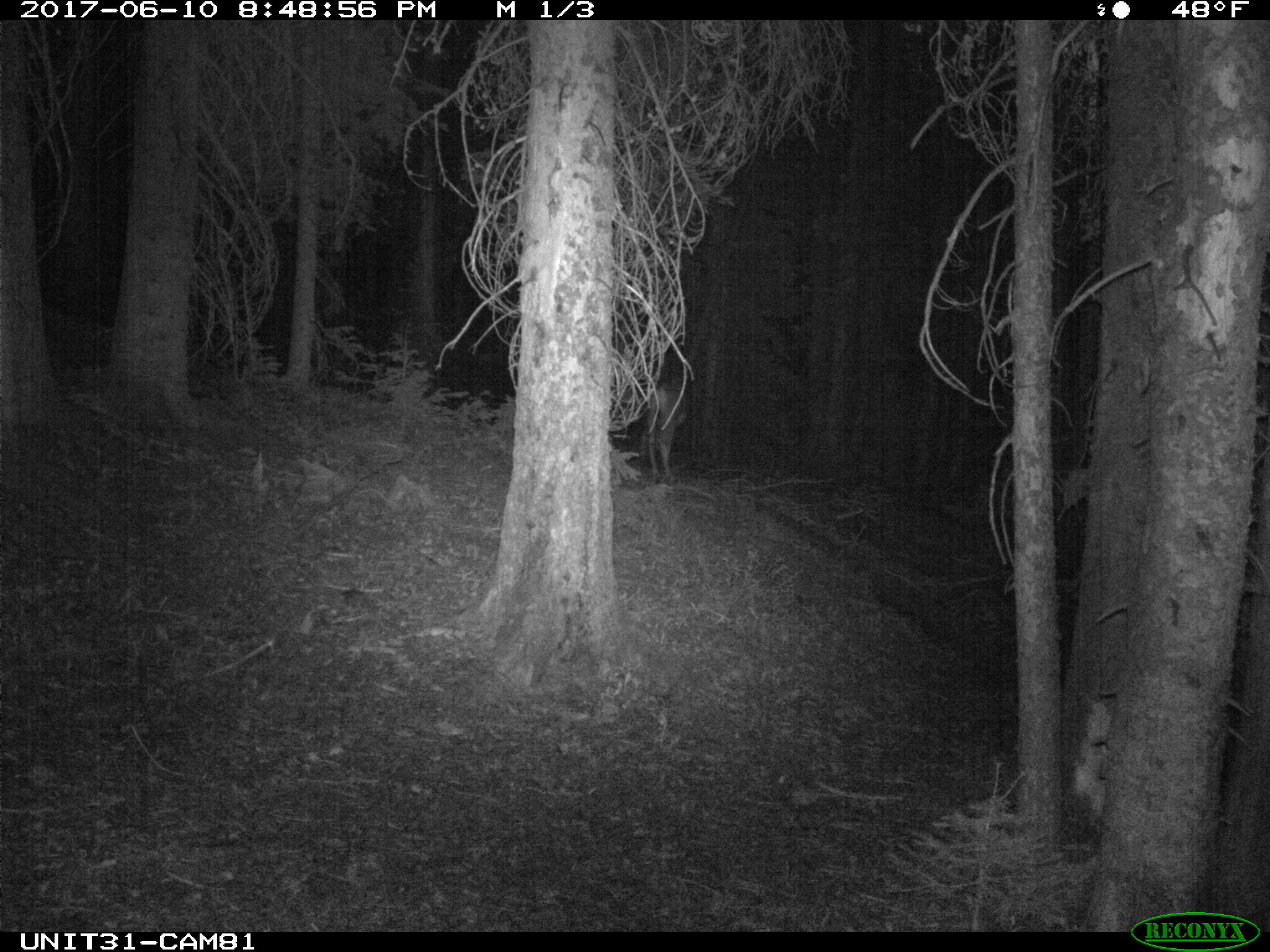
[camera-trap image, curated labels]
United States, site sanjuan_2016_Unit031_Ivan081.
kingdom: Animalia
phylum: Chordata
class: Mammalia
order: Artiodactyla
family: Cervidae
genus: Odocoileus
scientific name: Odocoileus hemionus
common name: mule deer